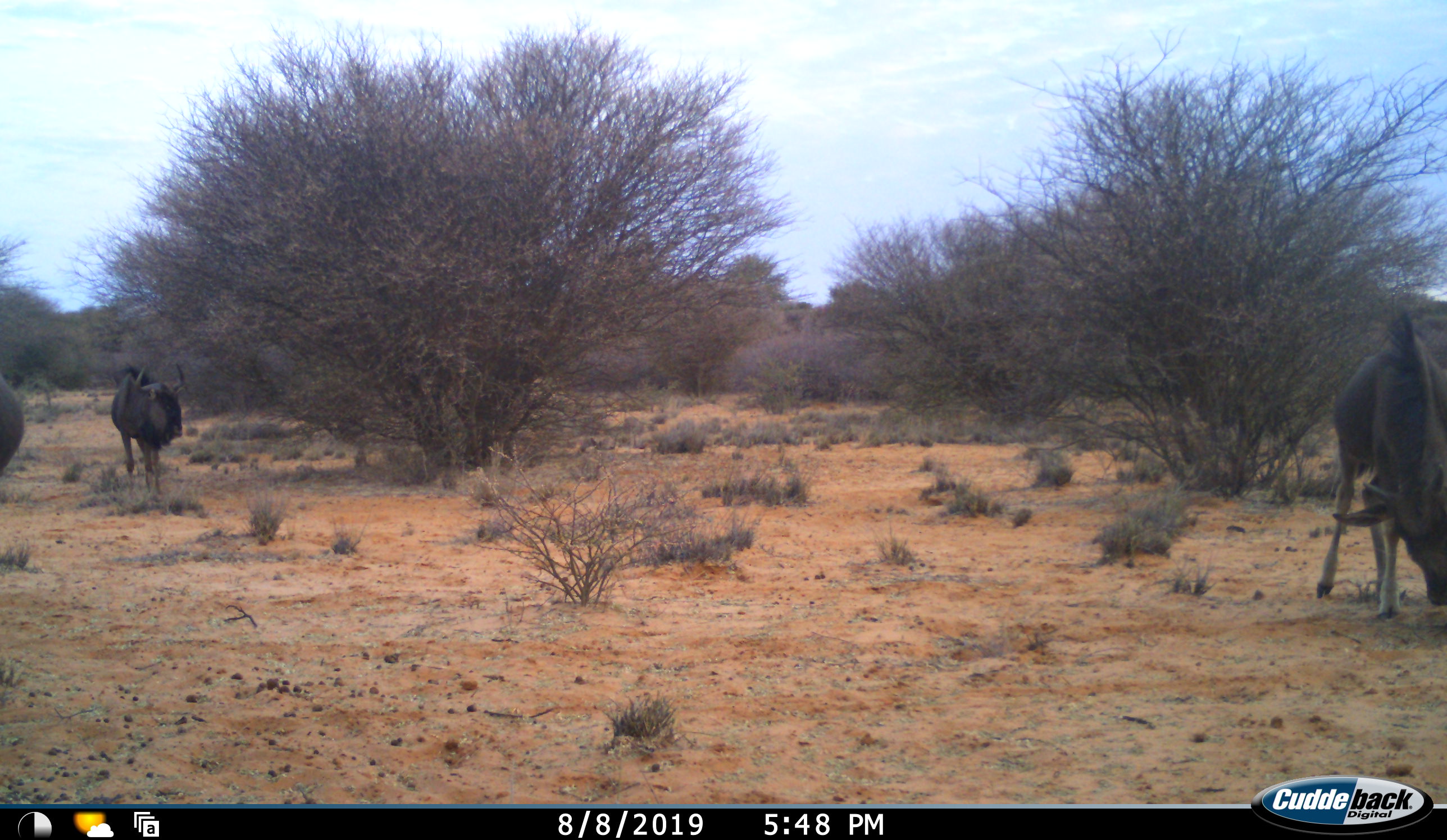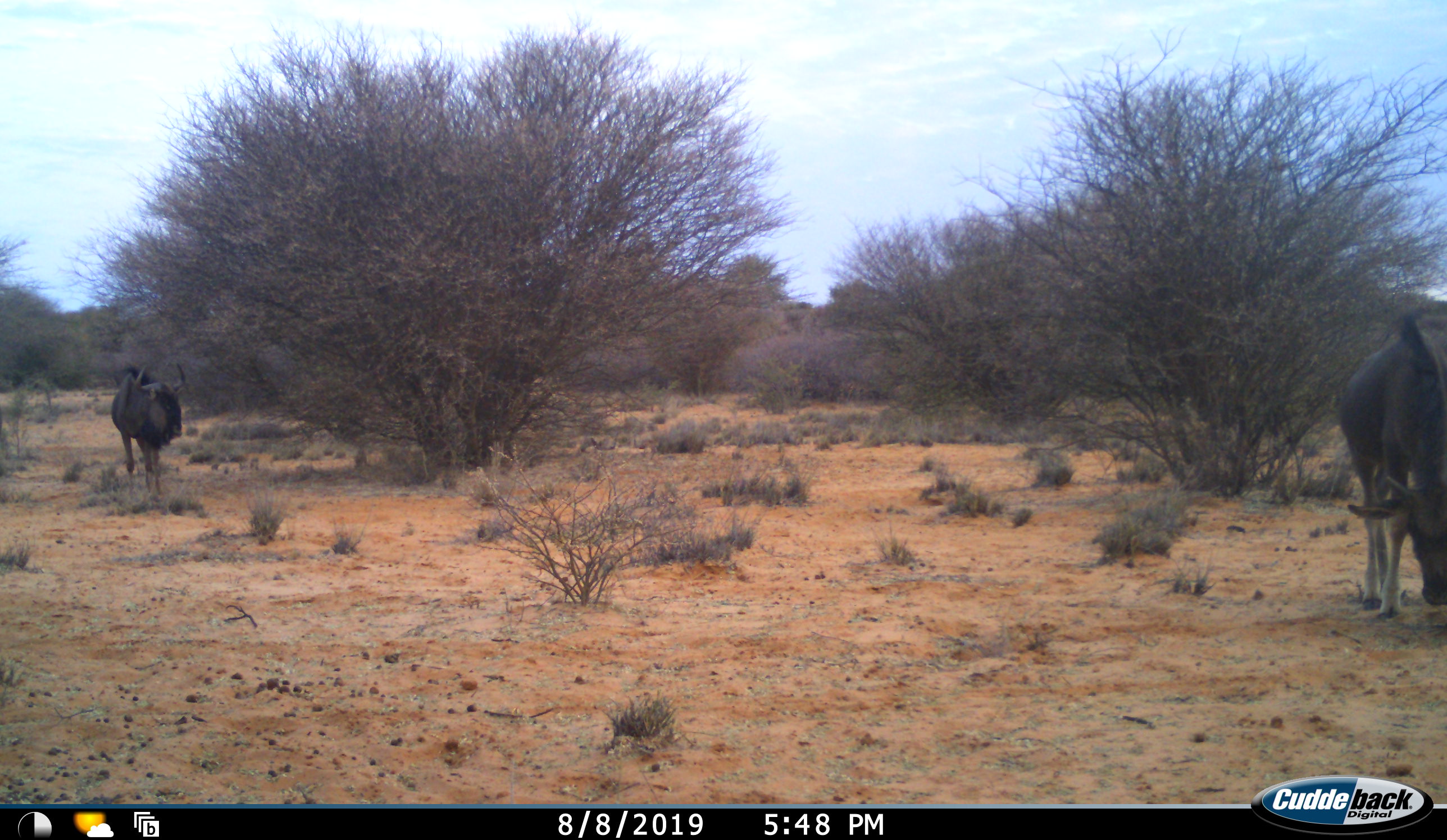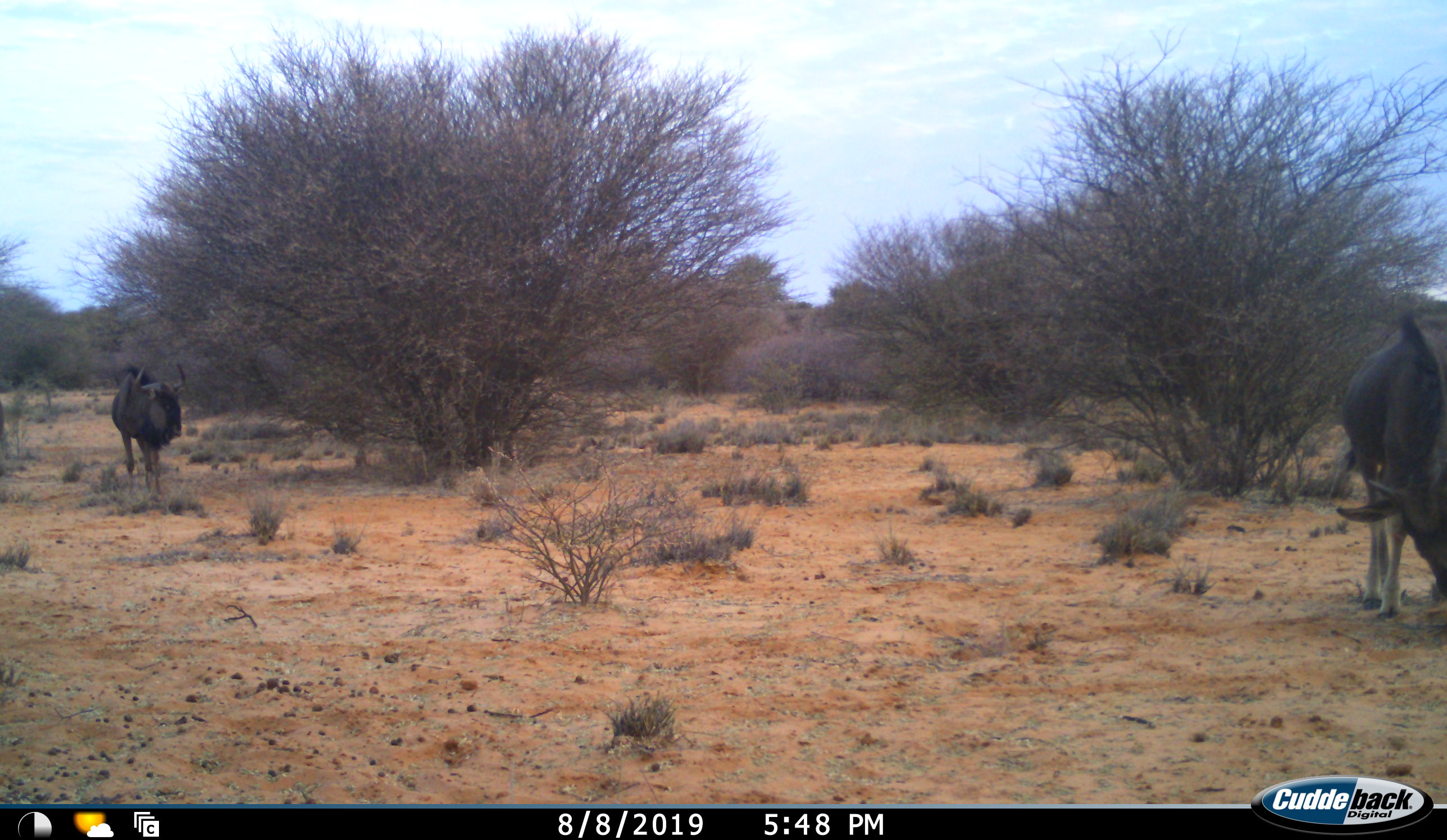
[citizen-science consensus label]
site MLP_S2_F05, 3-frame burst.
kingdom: Animalia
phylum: Chordata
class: Mammalia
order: Artiodactyla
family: Bovidae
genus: Connochaetes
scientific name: Connochaetes taurinus taurinus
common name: blue wildebeest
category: wildebeestblue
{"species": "wildebeestblue (blue wildebeest) (Connochaetes taurinus taurinus)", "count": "3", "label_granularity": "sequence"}